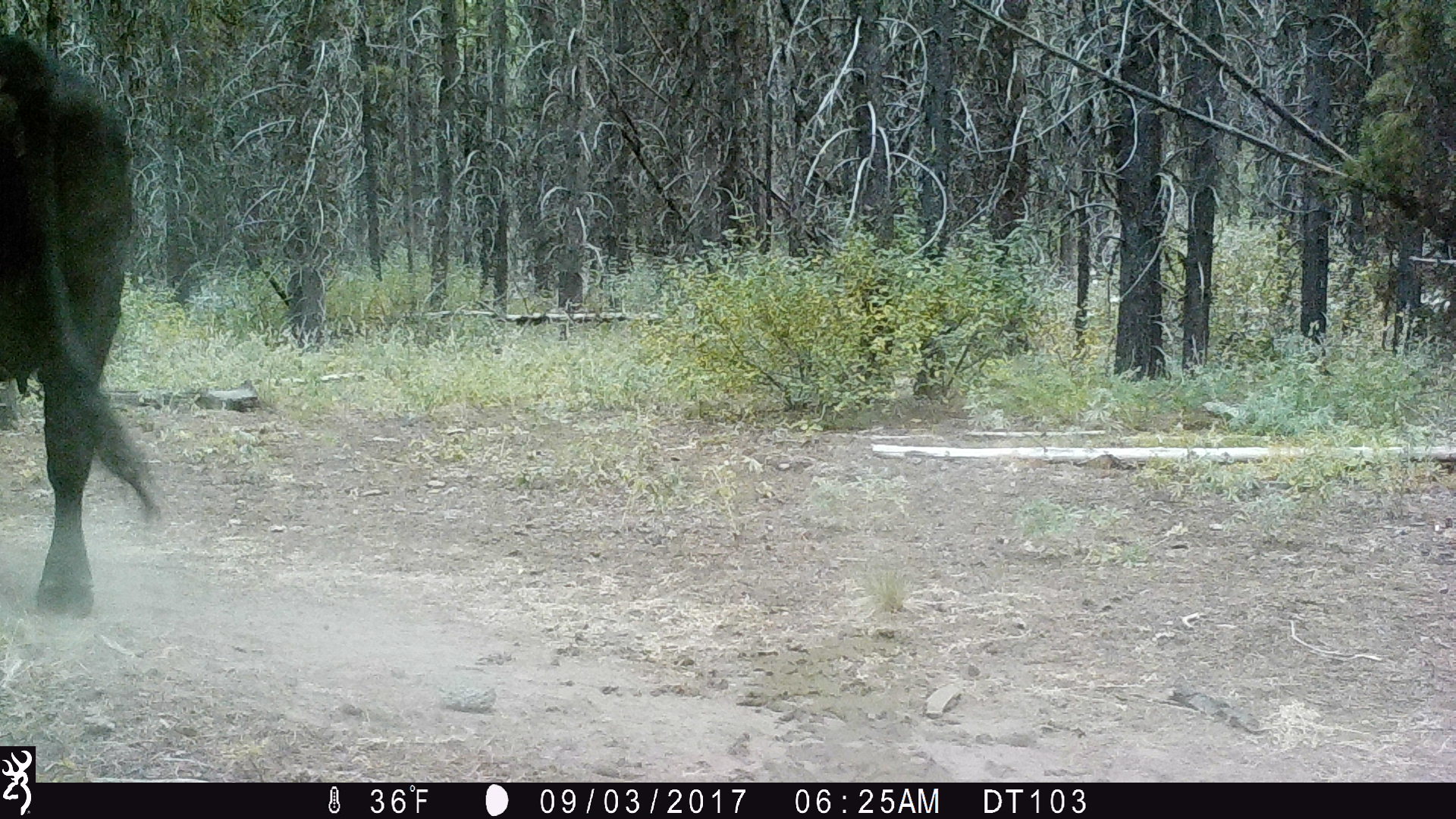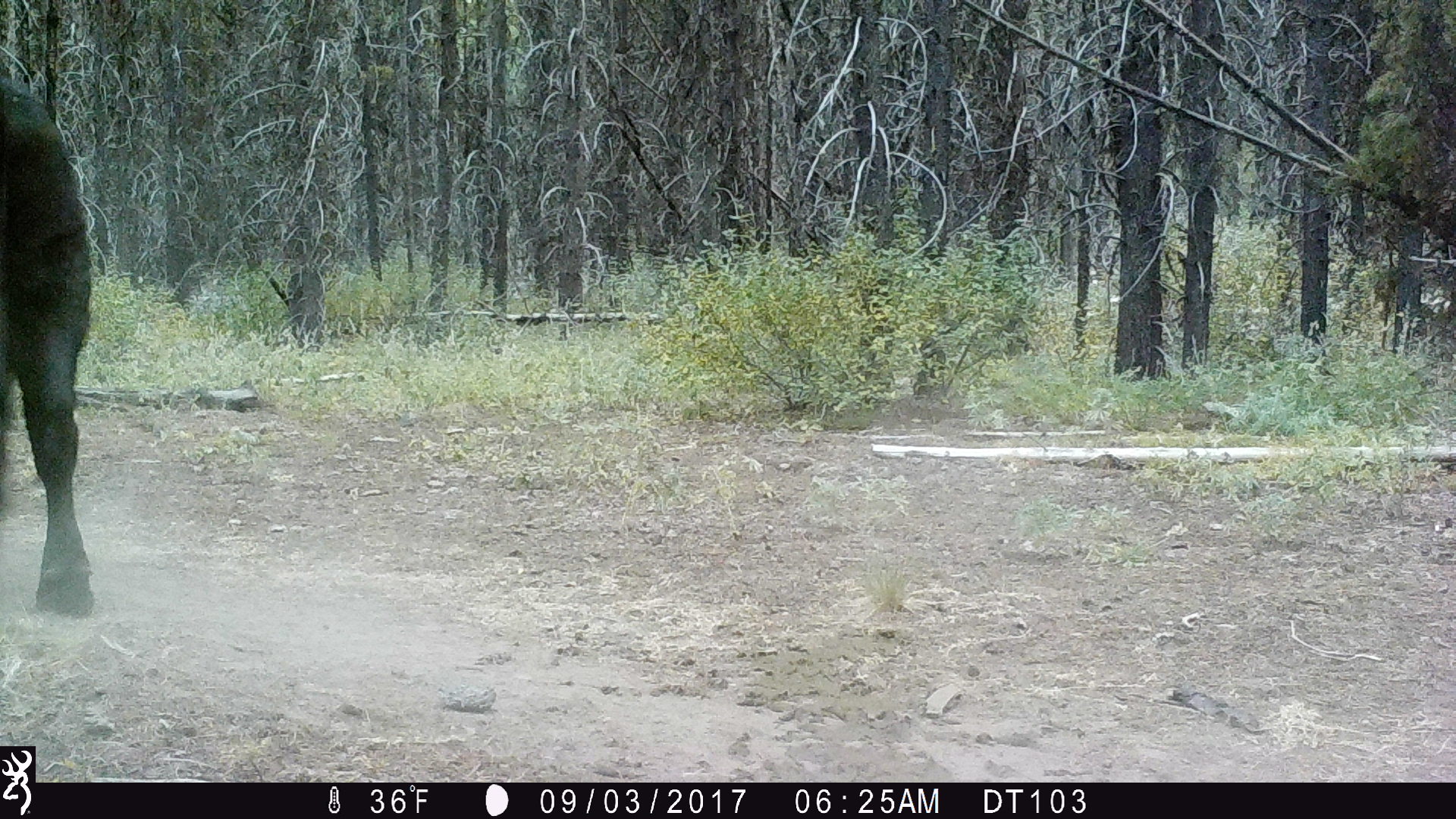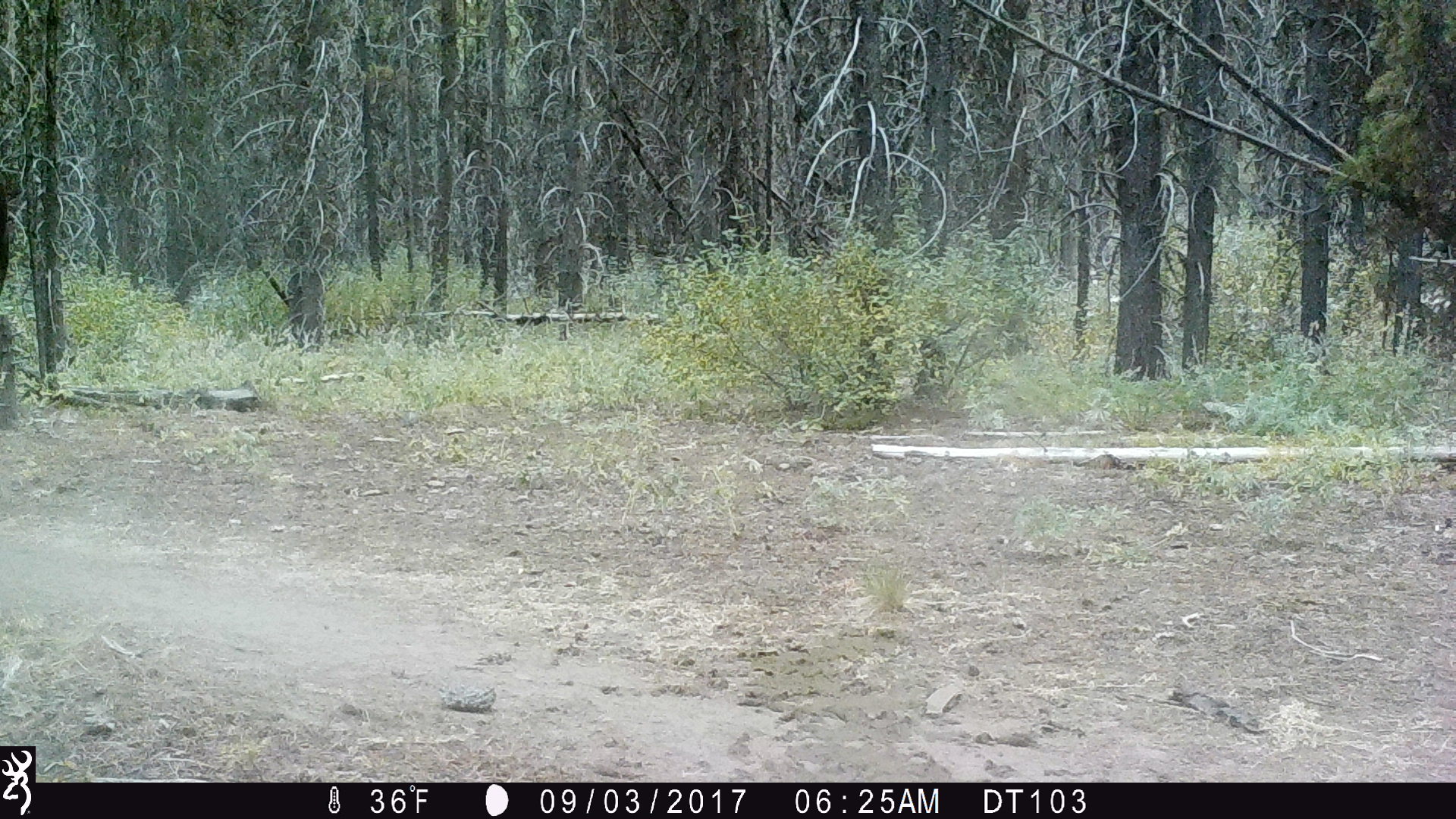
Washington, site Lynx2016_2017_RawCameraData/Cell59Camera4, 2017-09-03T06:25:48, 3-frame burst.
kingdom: Animalia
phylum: Chordata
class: Mammalia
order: Artiodactyla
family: Bovidae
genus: Bos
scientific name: Bos taurus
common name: domestic cattle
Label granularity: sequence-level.